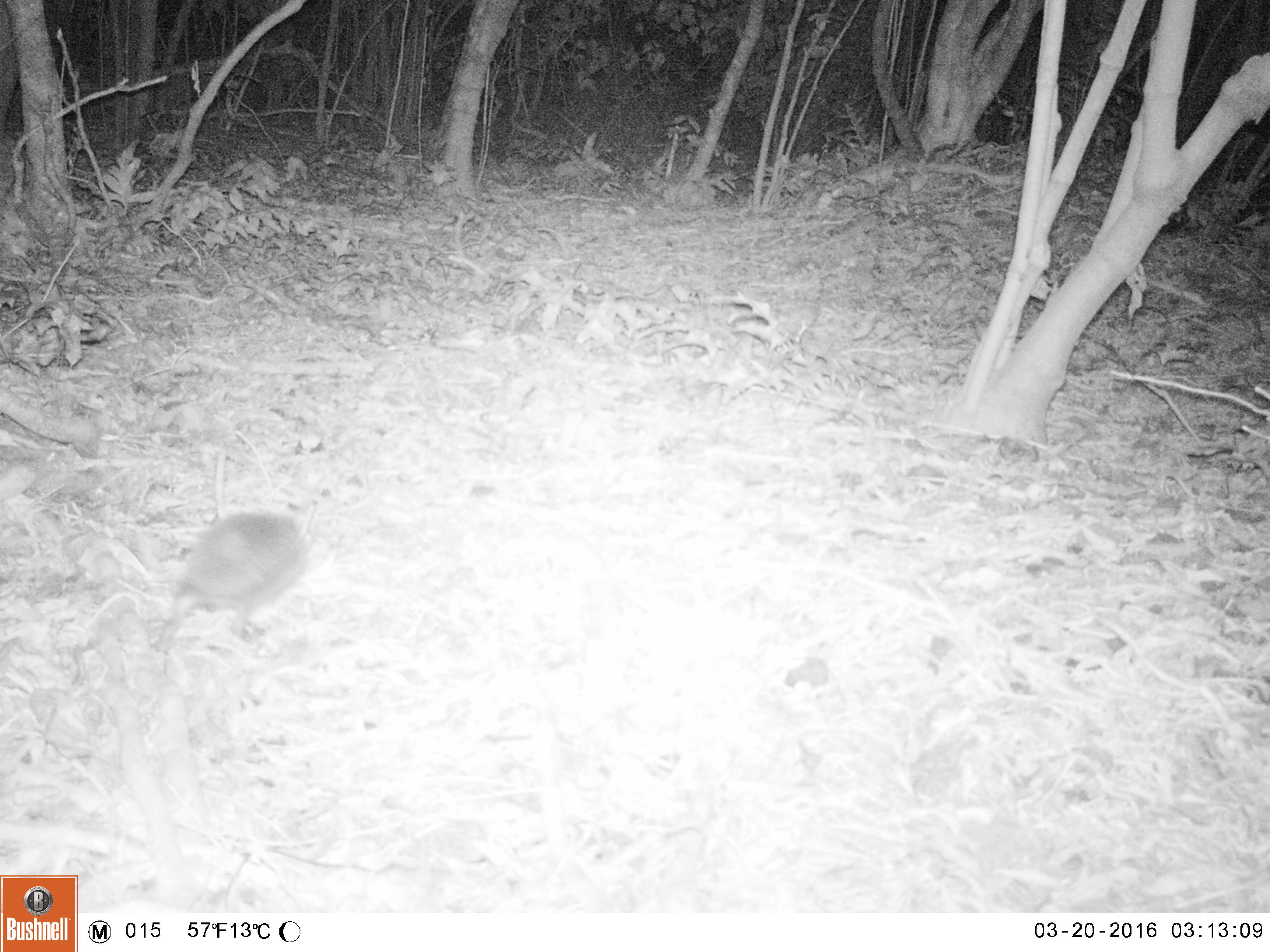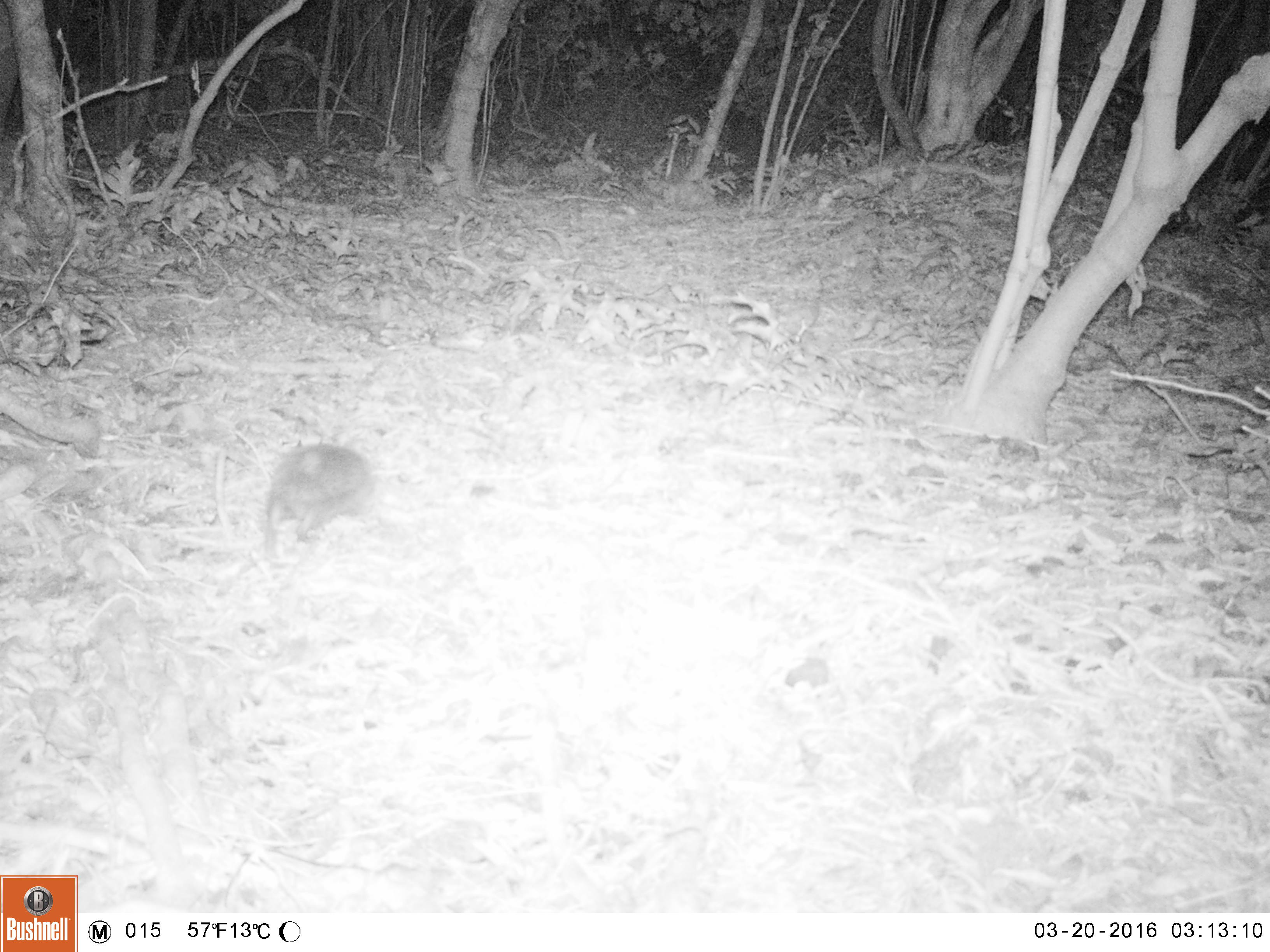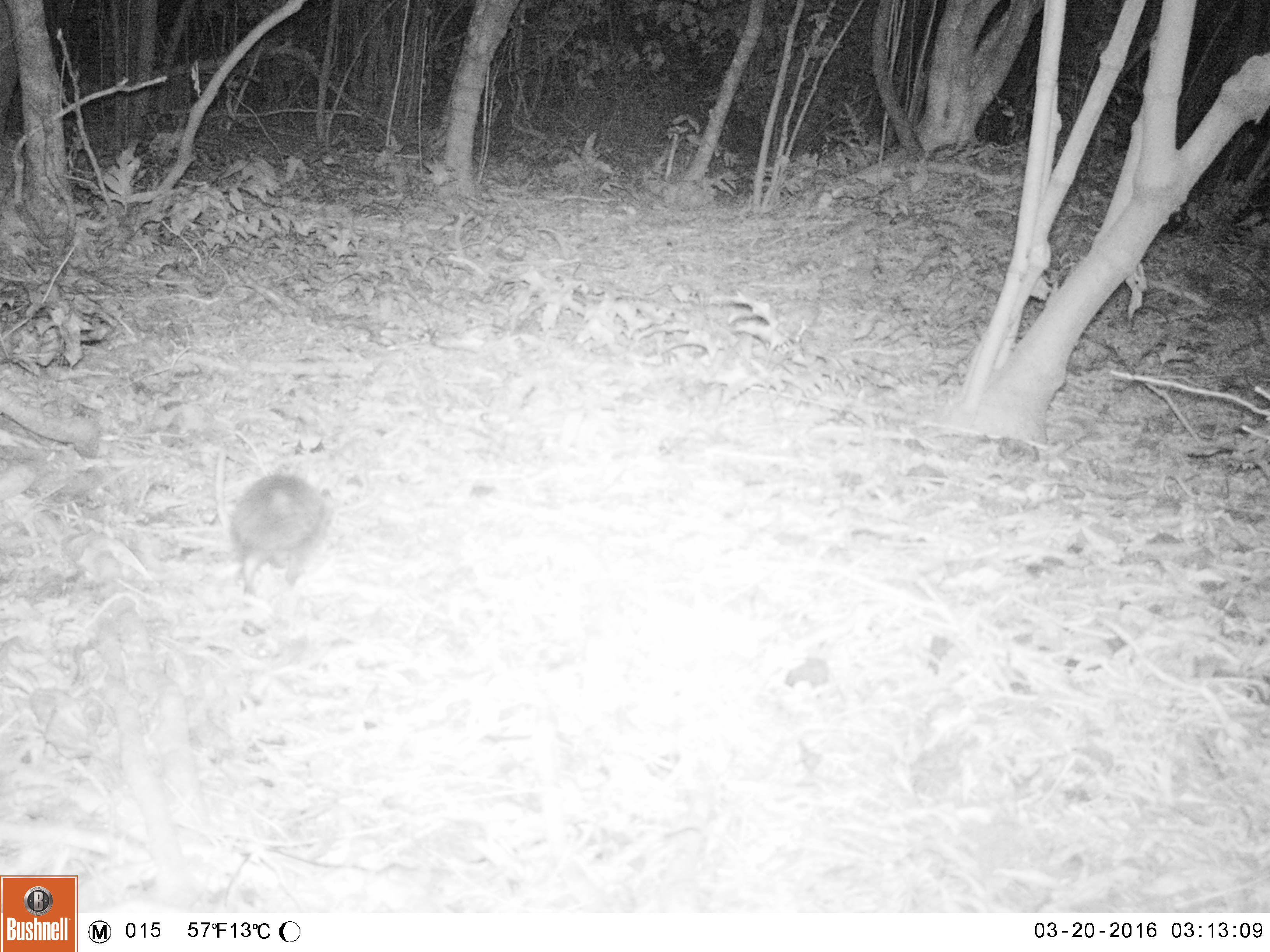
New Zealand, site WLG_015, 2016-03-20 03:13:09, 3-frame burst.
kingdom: Animalia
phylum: Chordata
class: Mammalia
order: Eulipotyphla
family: Erinaceidae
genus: Erinaceus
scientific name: Erinaceus europaeus europaeus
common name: european hedgehog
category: hedgehog